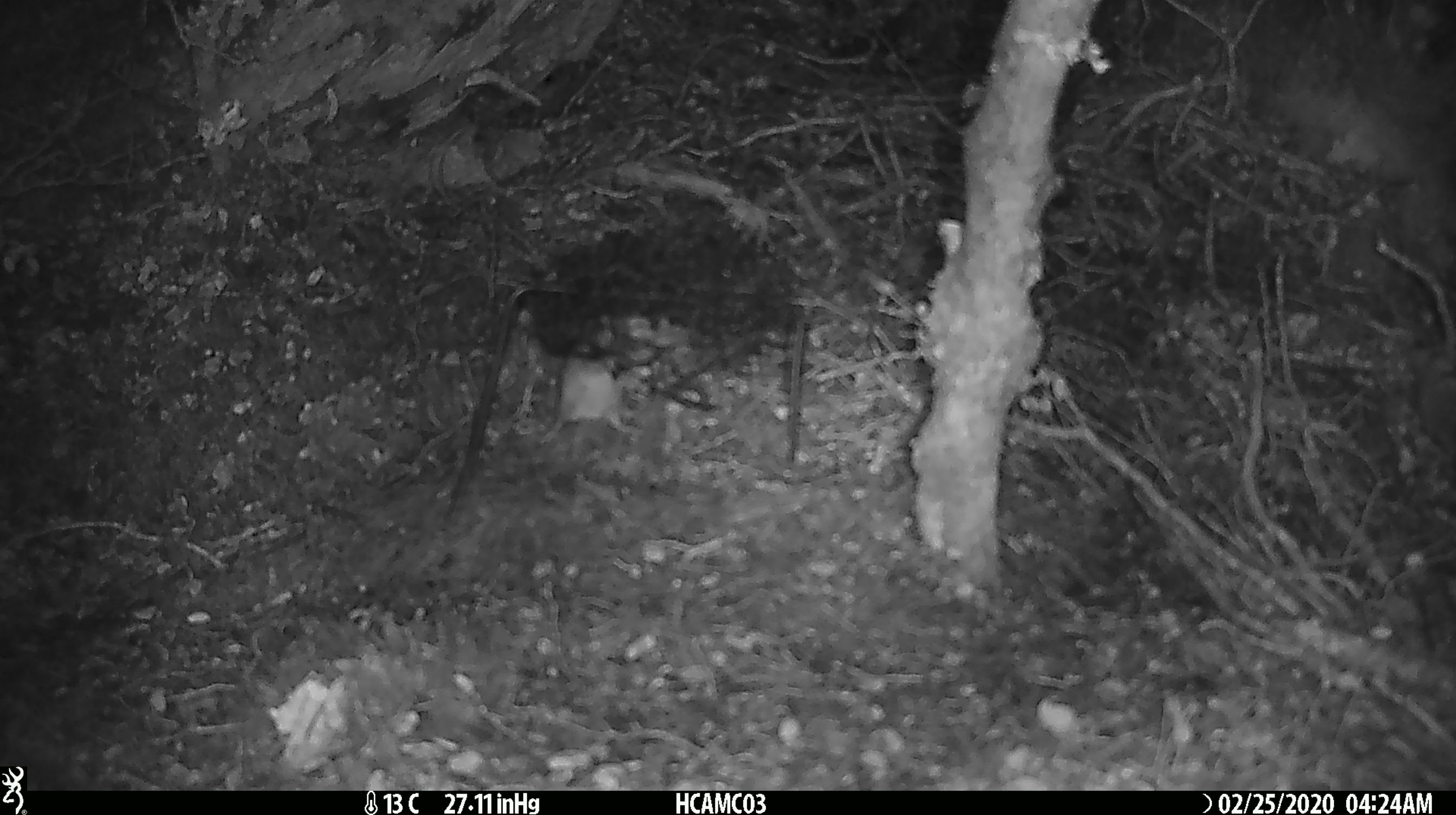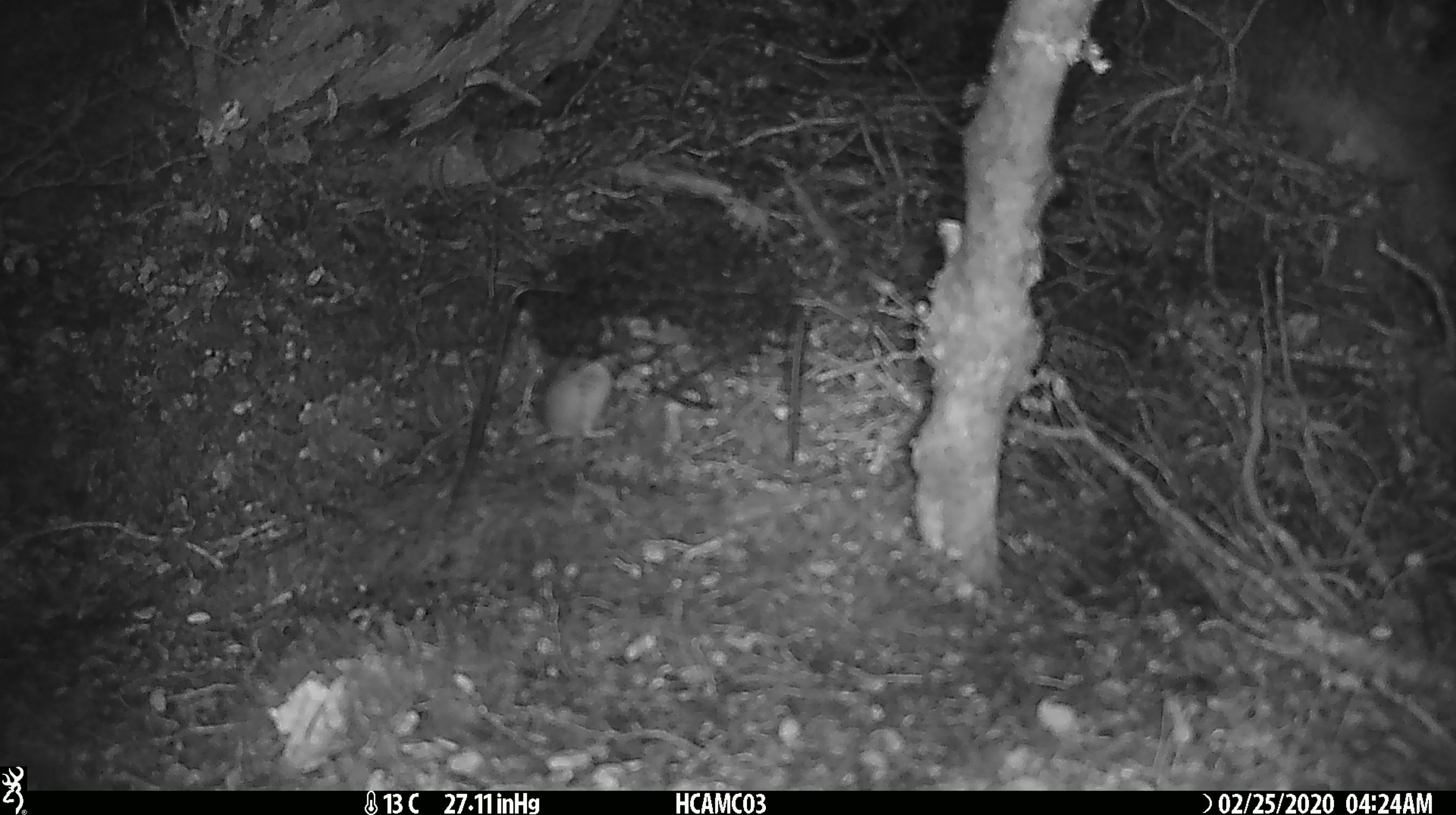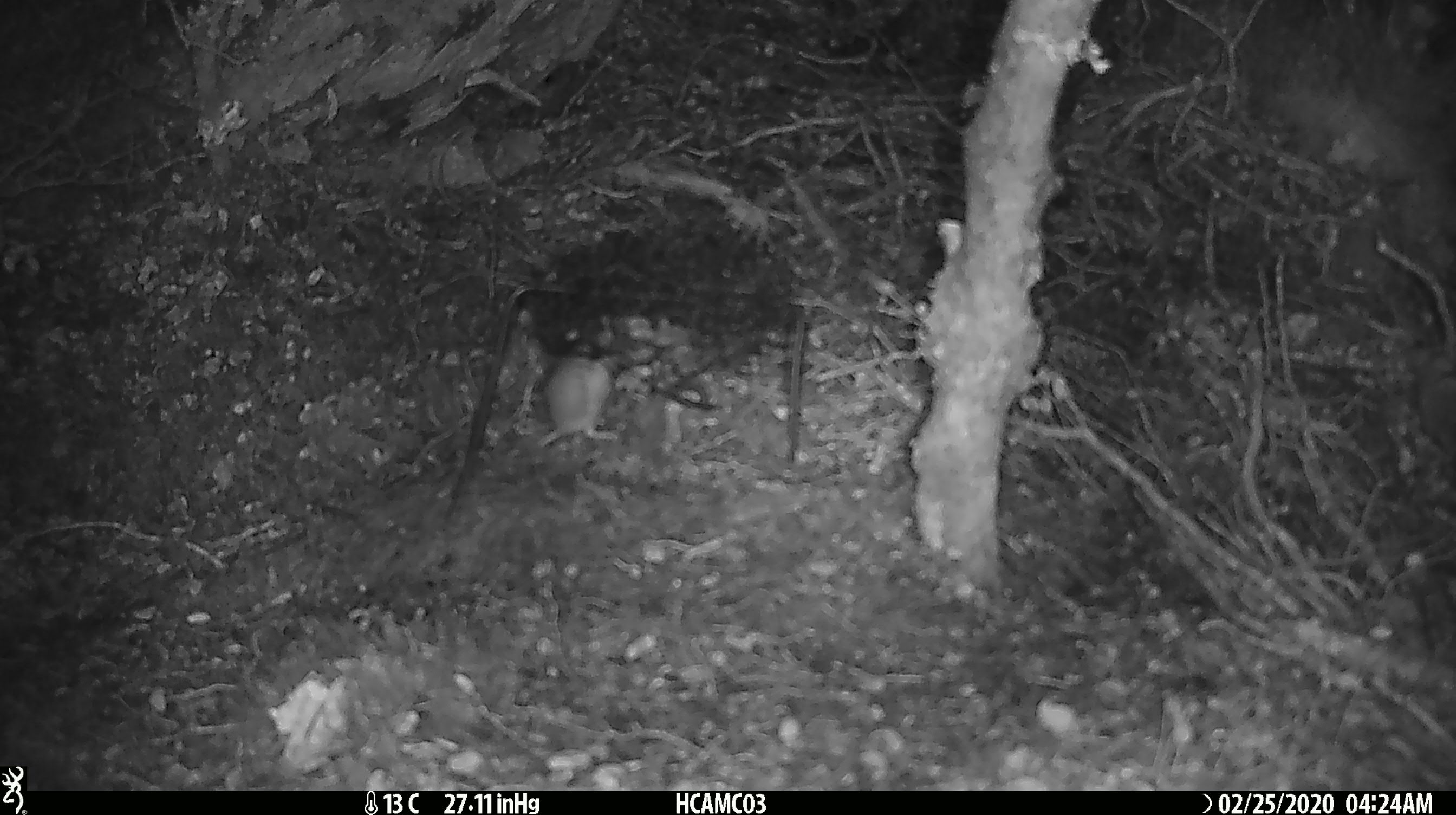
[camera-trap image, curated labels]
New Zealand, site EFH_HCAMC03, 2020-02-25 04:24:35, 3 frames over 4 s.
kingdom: Animalia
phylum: Chordata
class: Mammalia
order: Rodentia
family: Muridae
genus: Mus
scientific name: Mus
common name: mouse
Mouse (Mus).